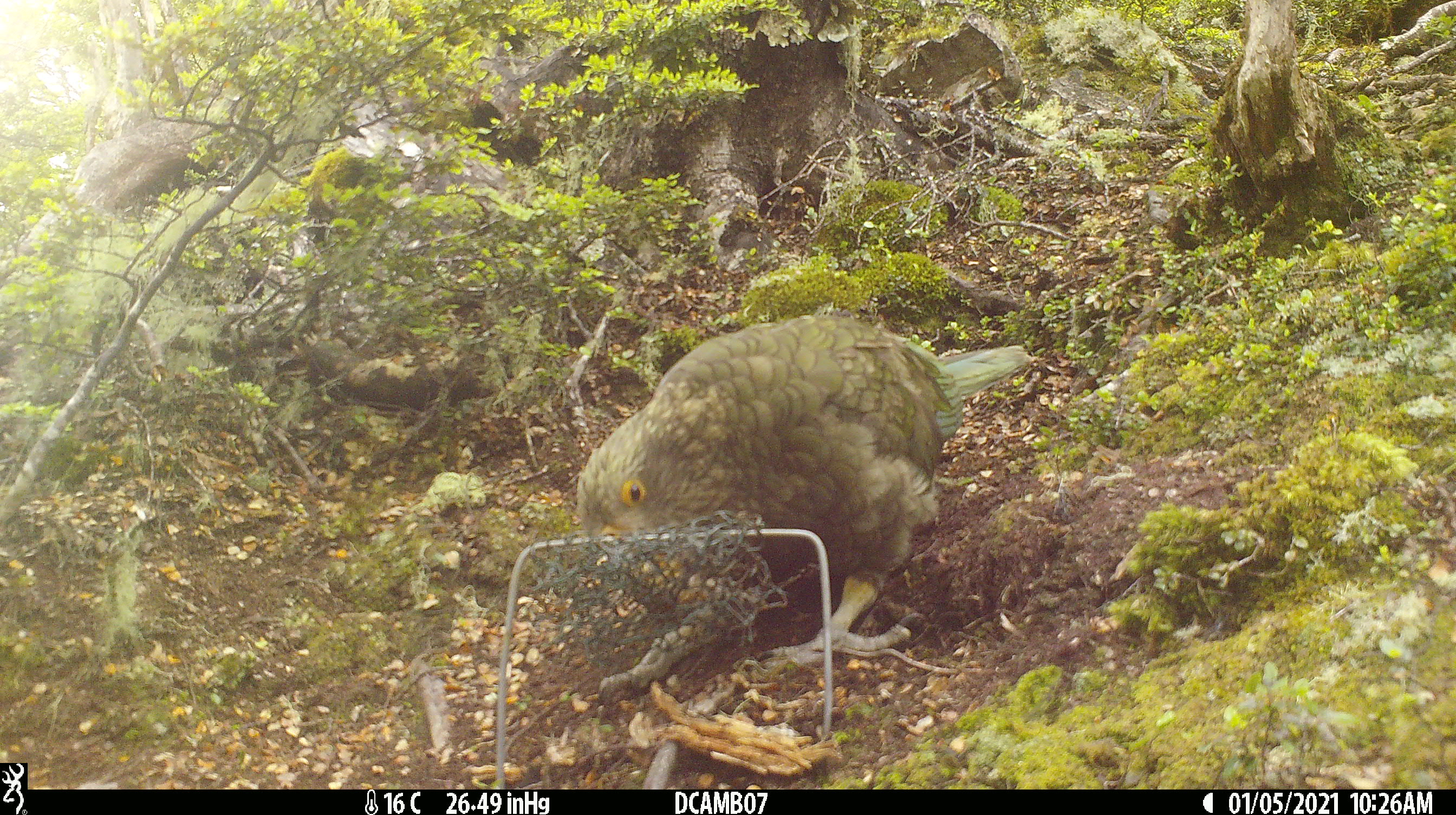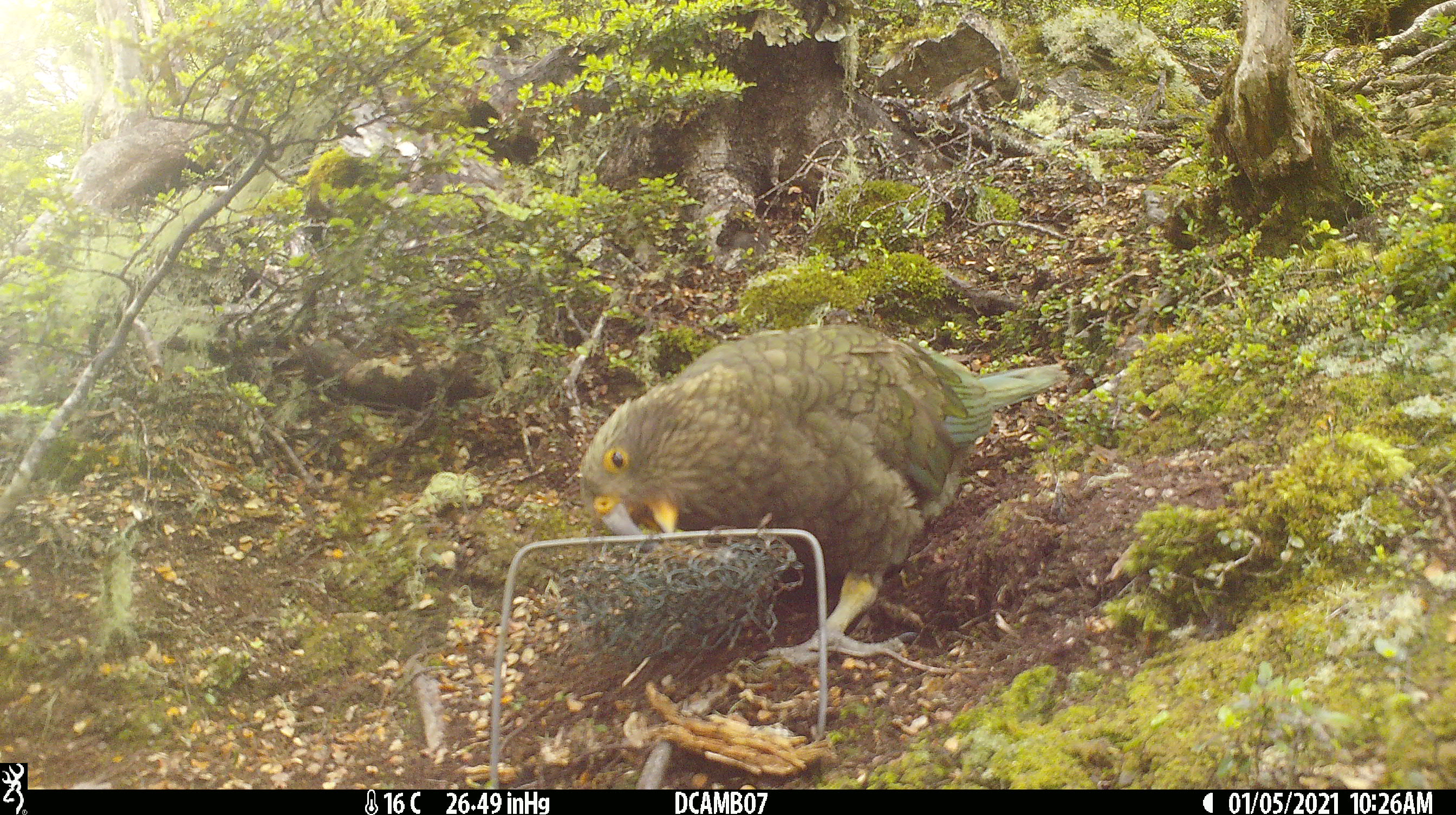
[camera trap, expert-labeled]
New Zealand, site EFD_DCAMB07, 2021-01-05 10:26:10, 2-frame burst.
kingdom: Animalia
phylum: Chordata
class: Aves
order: Psittaciformes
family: Strigopidae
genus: Nestor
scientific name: Nestor notabilis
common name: kea